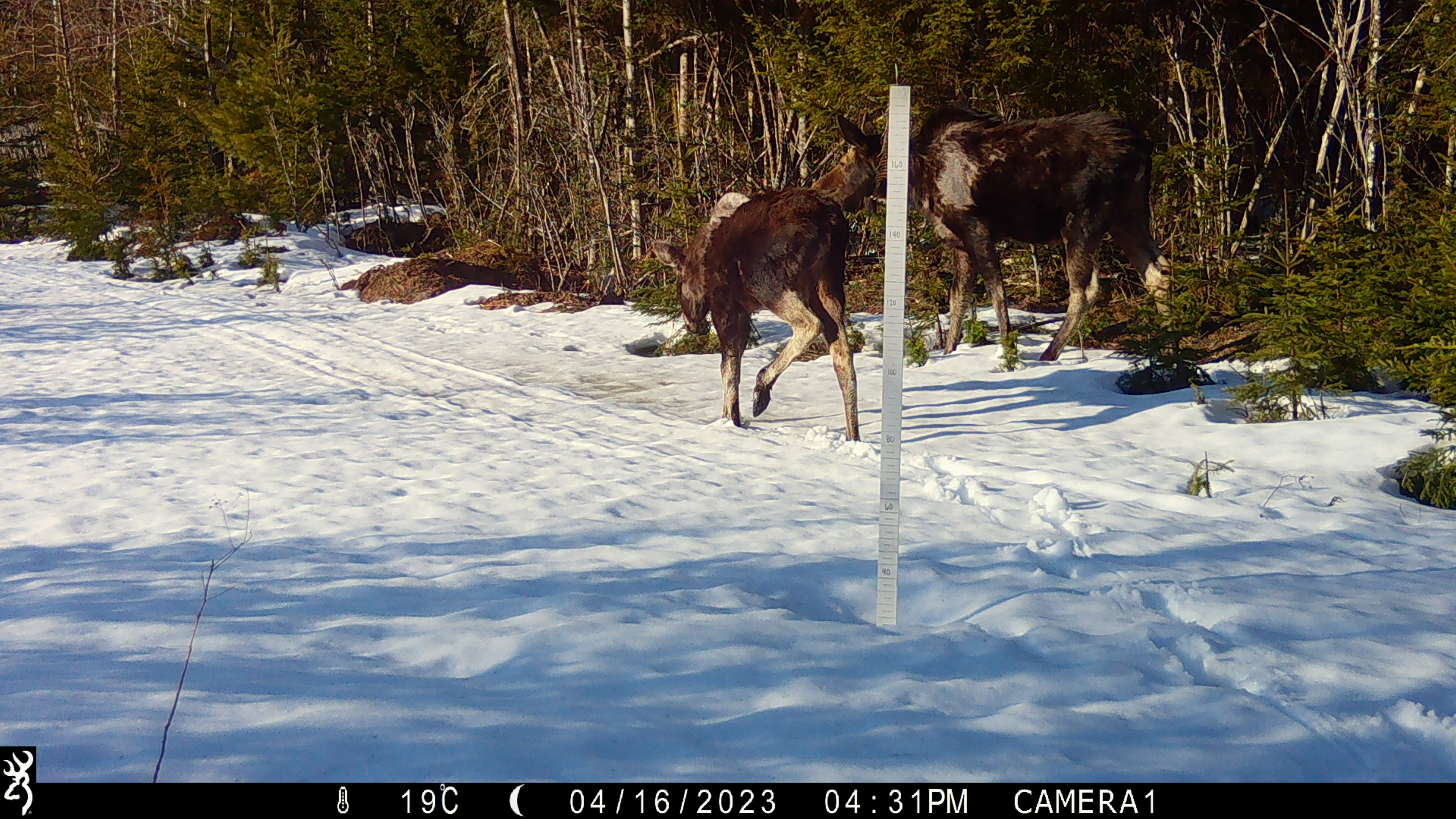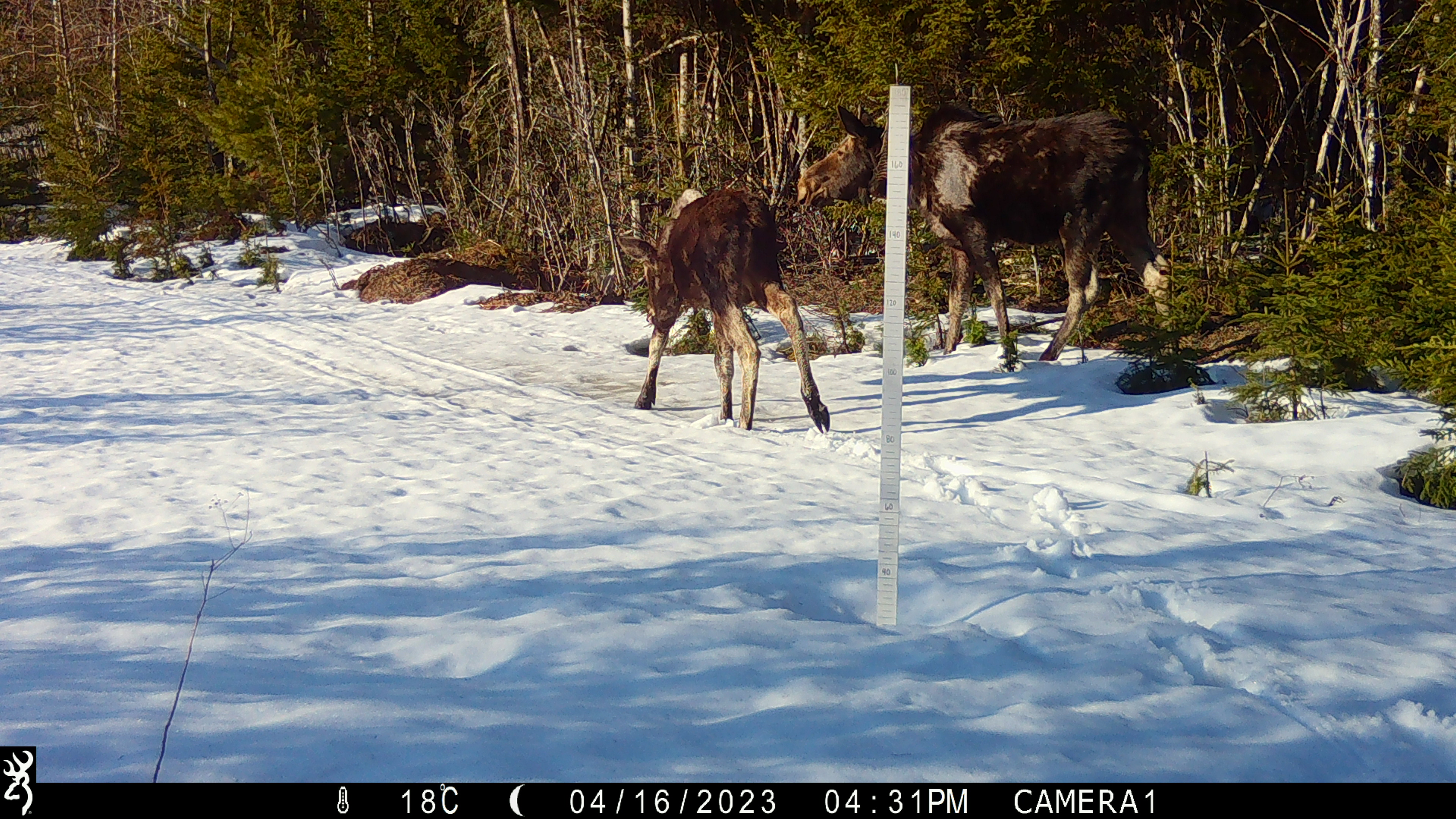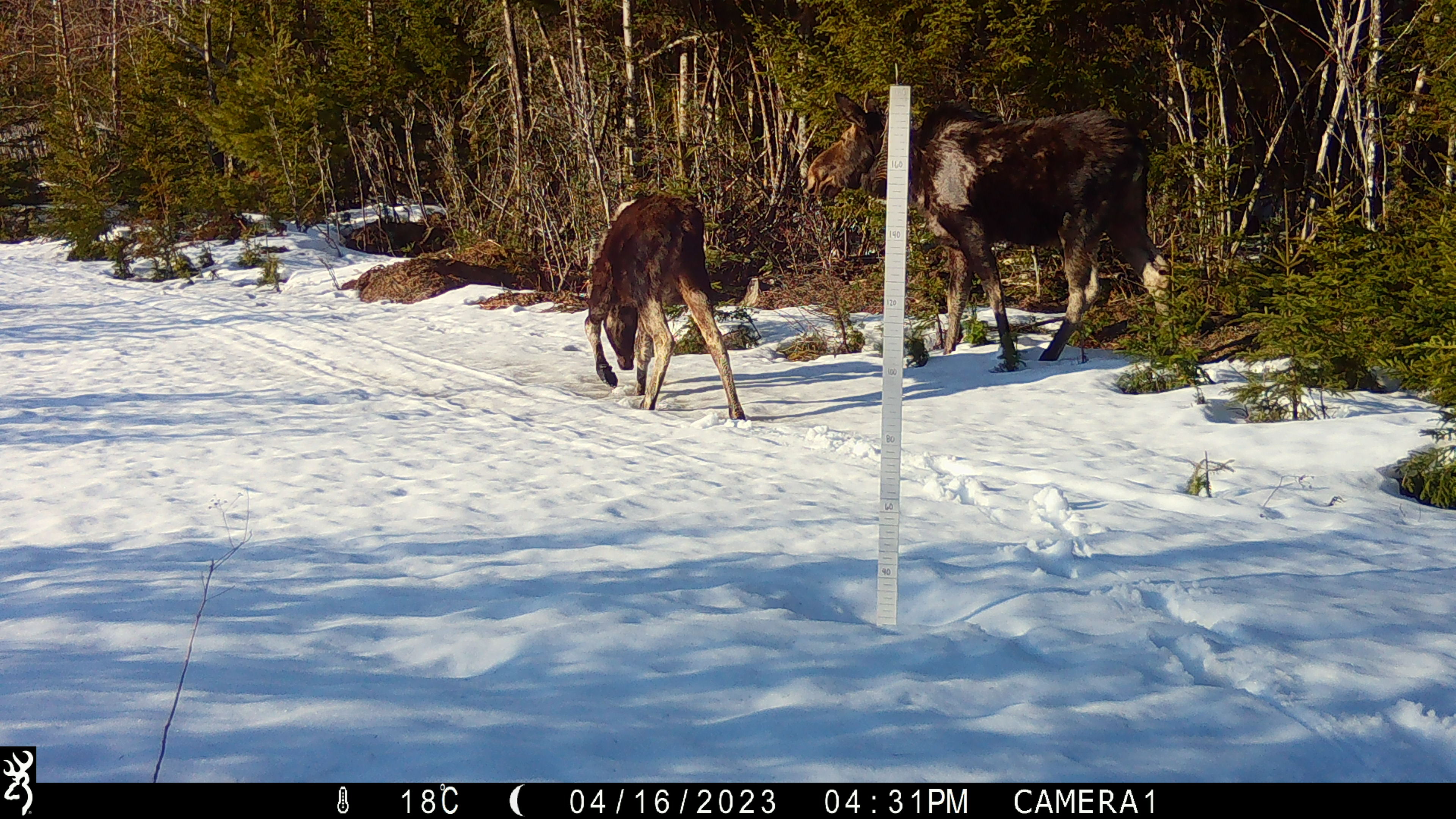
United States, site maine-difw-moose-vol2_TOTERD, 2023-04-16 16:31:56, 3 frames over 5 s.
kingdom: Animalia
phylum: Chordata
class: Mammalia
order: Artiodactyla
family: Cervidae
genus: Alces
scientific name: Alces alces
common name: moose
Moose (Alces alces).